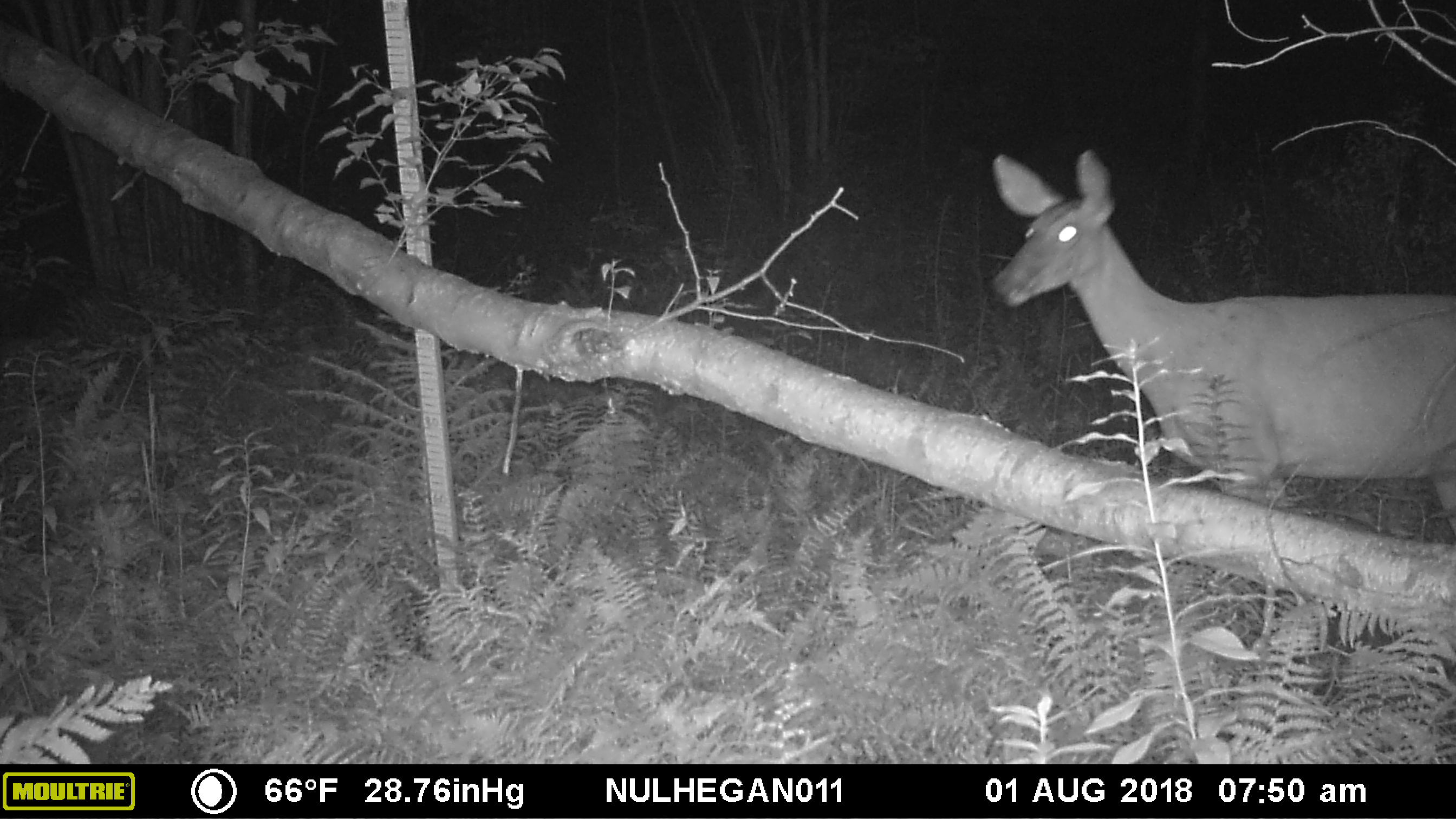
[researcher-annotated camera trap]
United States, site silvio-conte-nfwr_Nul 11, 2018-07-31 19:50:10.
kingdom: Animalia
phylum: Chordata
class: Mammalia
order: Artiodactyla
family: Cervidae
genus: Odocoileus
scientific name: Odocoileus virginianus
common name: white-tailed deer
White-tailed deer (Odocoileus virginianus).